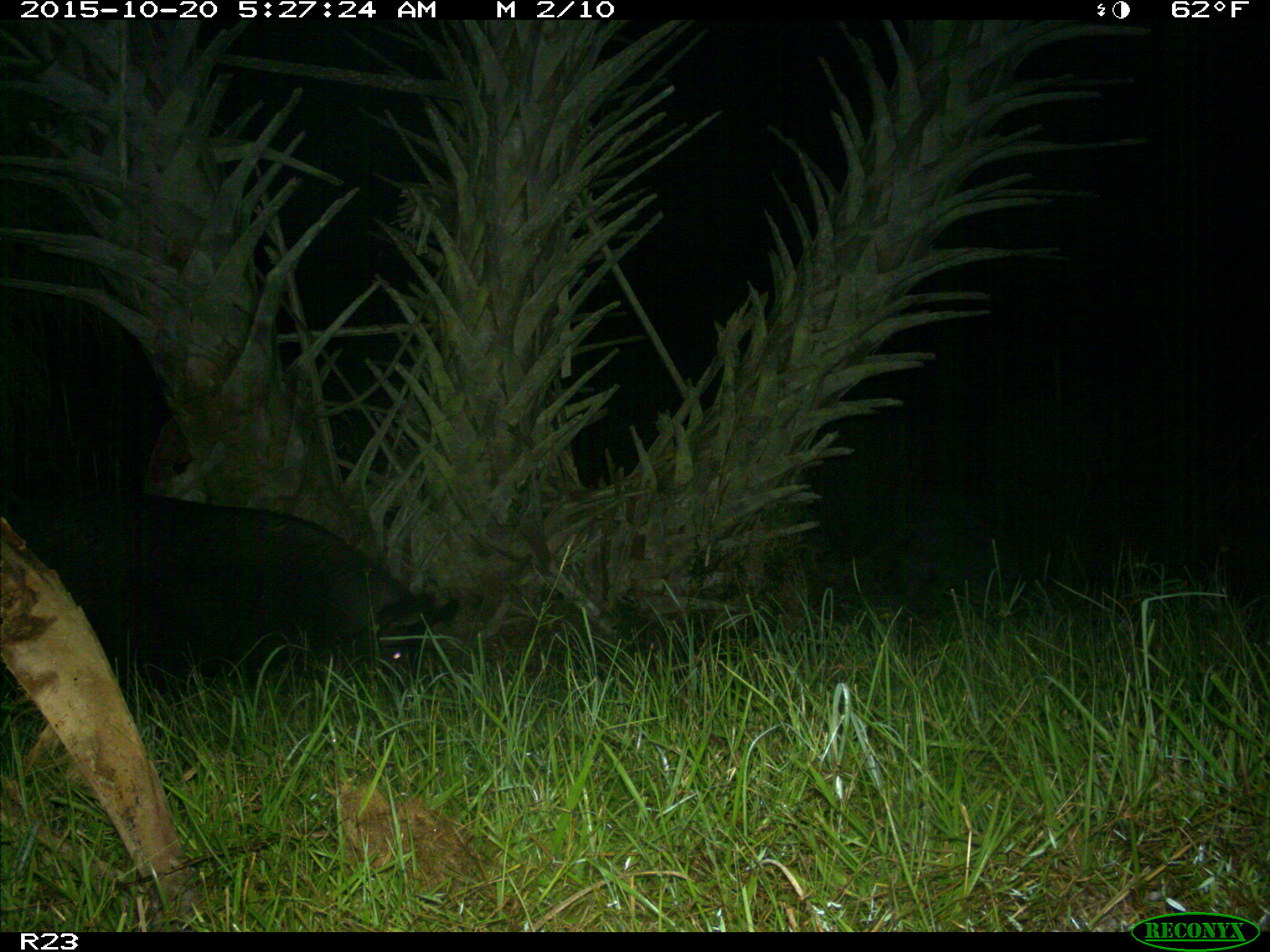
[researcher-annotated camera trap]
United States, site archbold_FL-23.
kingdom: Animalia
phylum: Chordata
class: Mammalia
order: Artiodactyla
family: Suidae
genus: Sus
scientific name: Sus scrofa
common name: wild boar